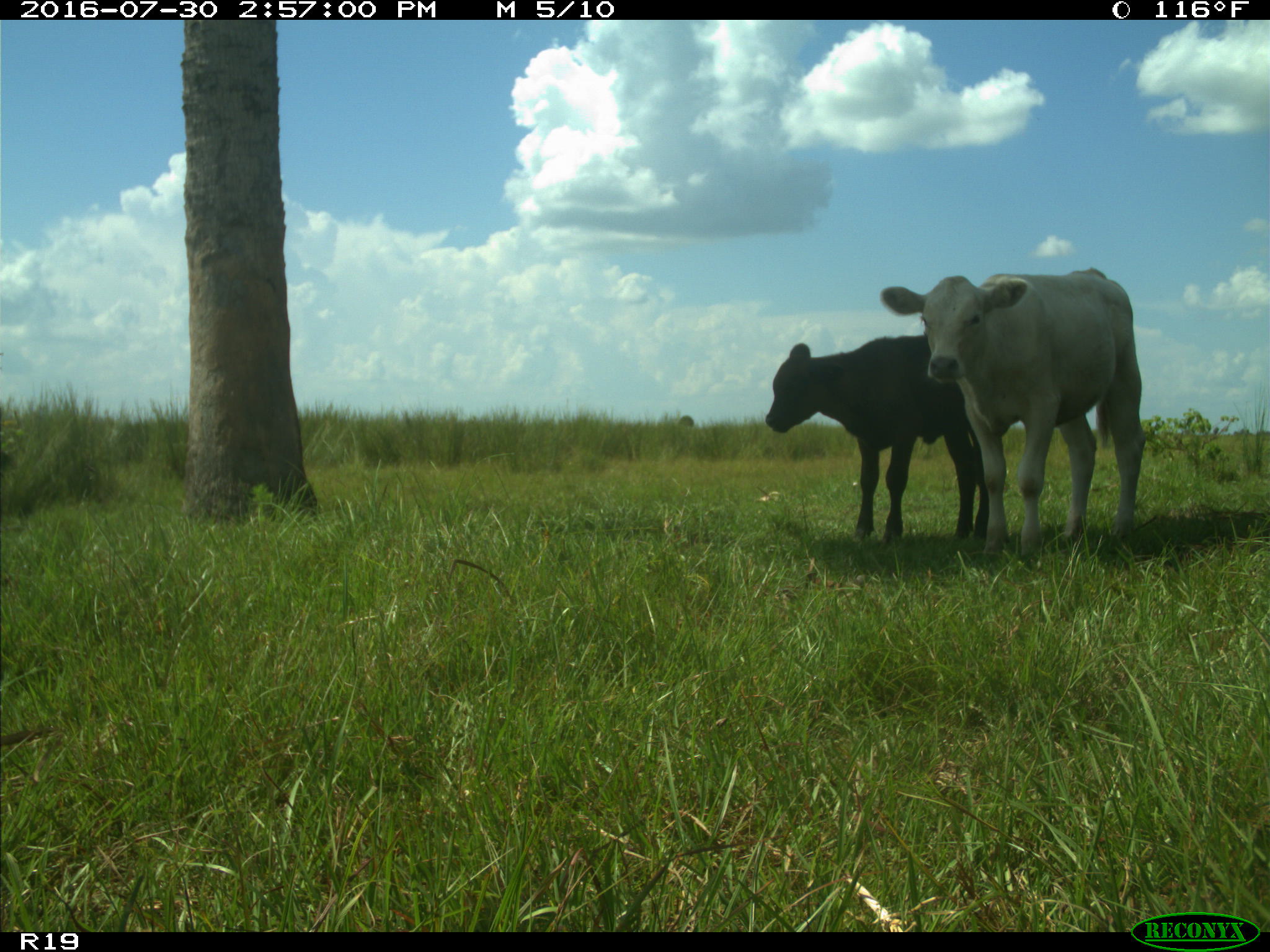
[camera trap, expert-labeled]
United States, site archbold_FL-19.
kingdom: Animalia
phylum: Chordata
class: Mammalia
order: Artiodactyla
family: Bovidae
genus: Bos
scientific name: Bos taurus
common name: domestic cow